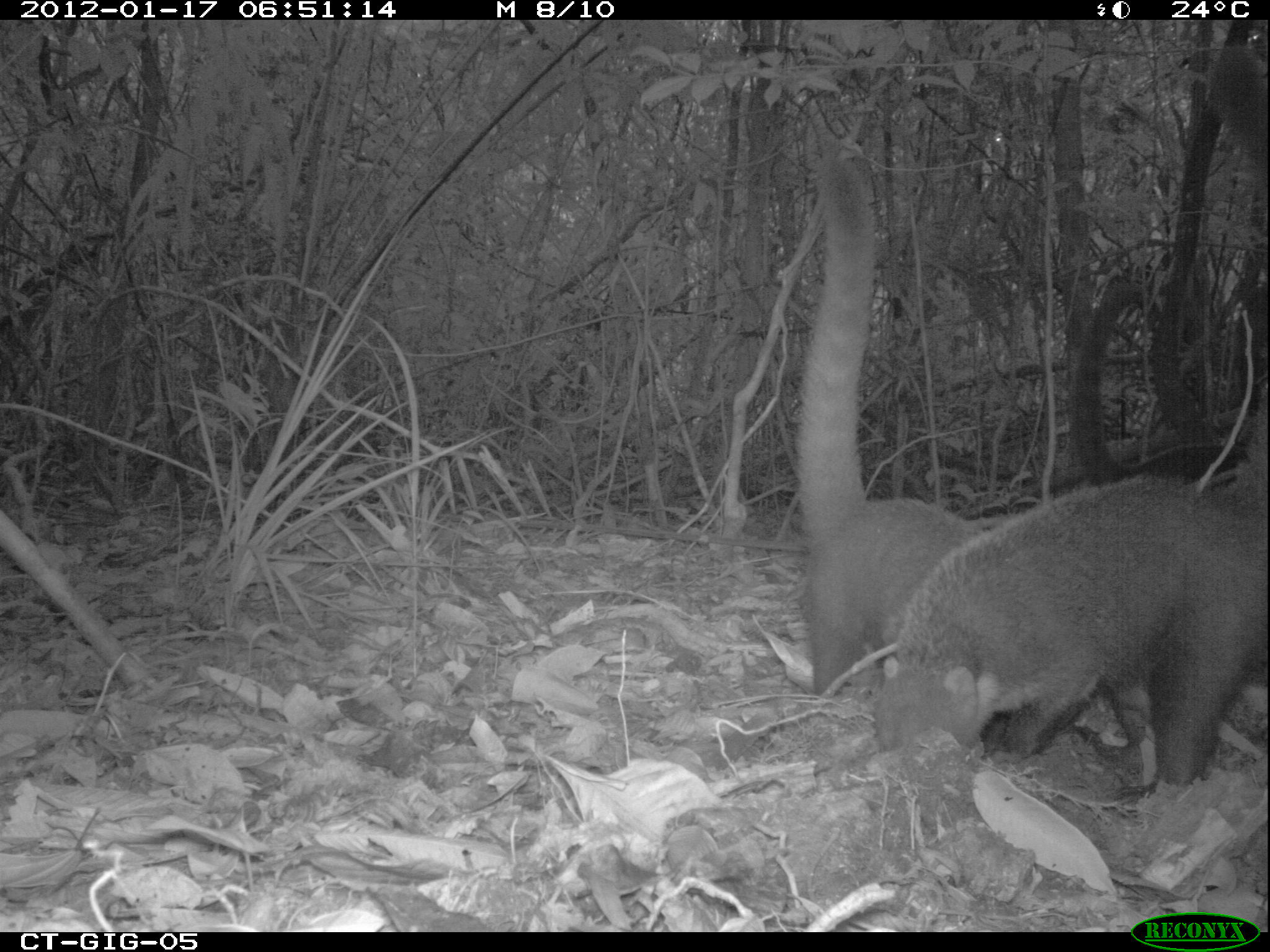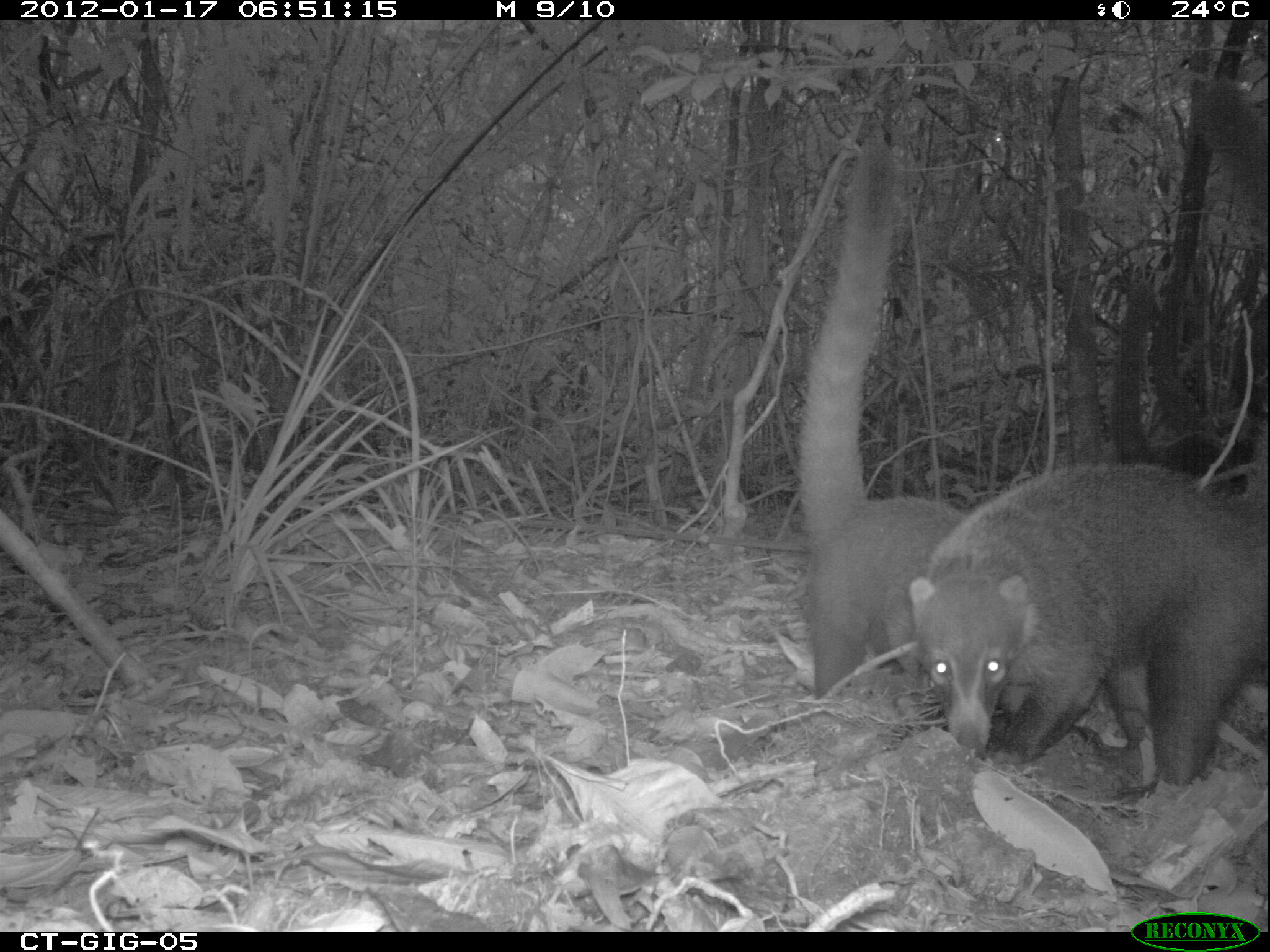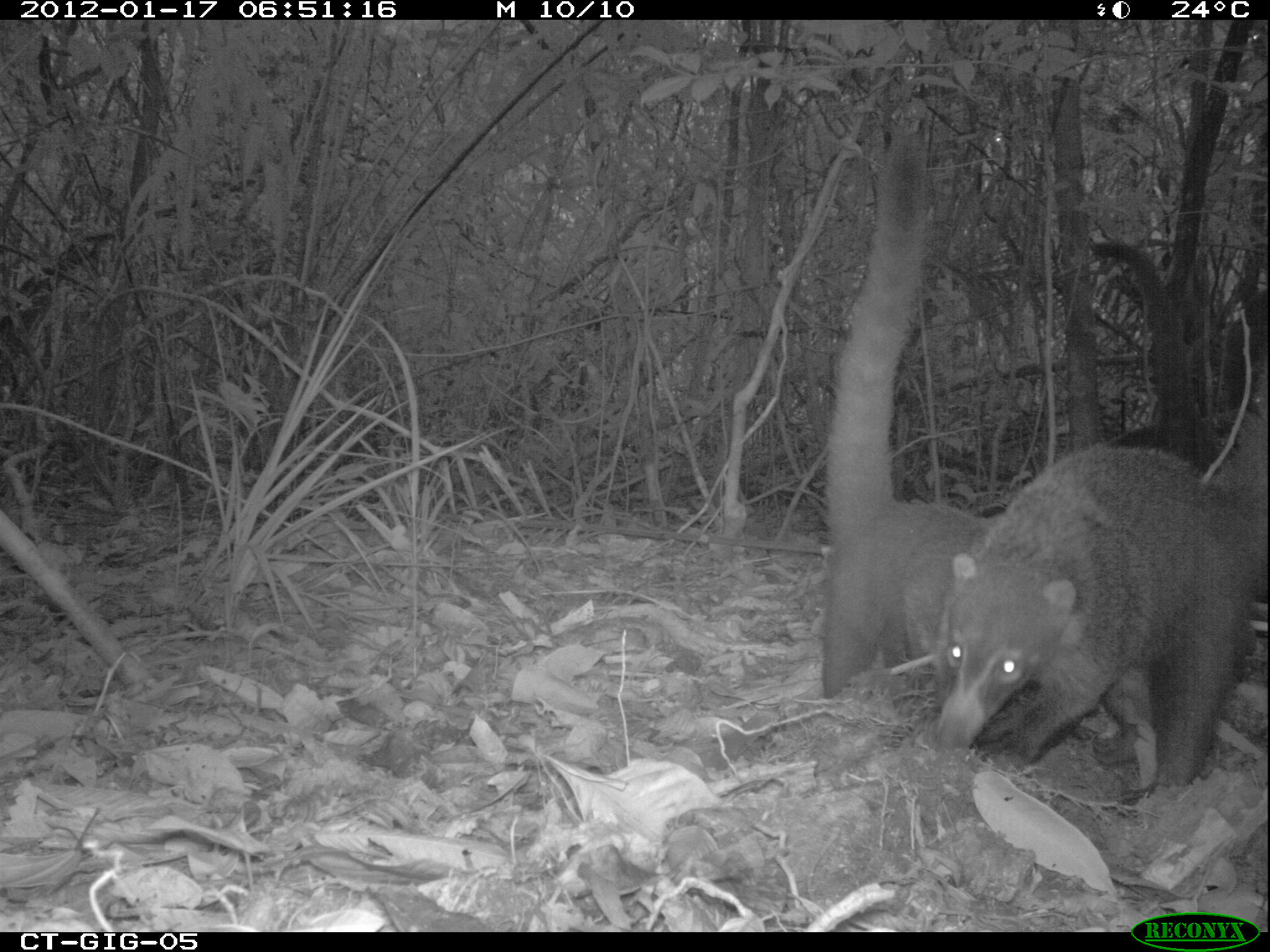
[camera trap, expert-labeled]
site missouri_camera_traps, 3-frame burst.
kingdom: Animalia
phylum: Chordata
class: Mammalia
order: Carnivora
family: Procyonidae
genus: Nasua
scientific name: Nasua narica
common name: white-nosed coati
White-nosed coati (Nasua narica). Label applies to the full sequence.